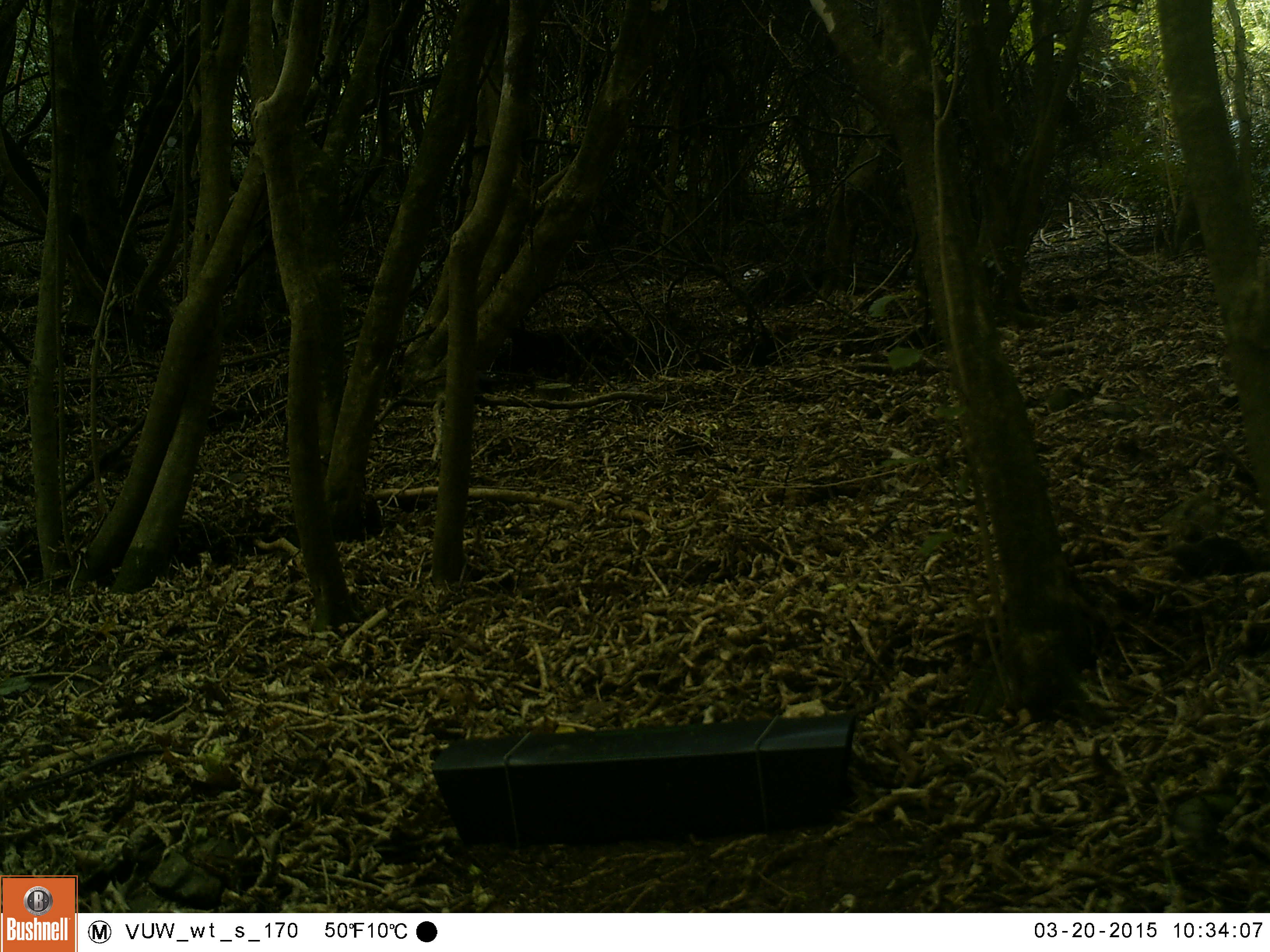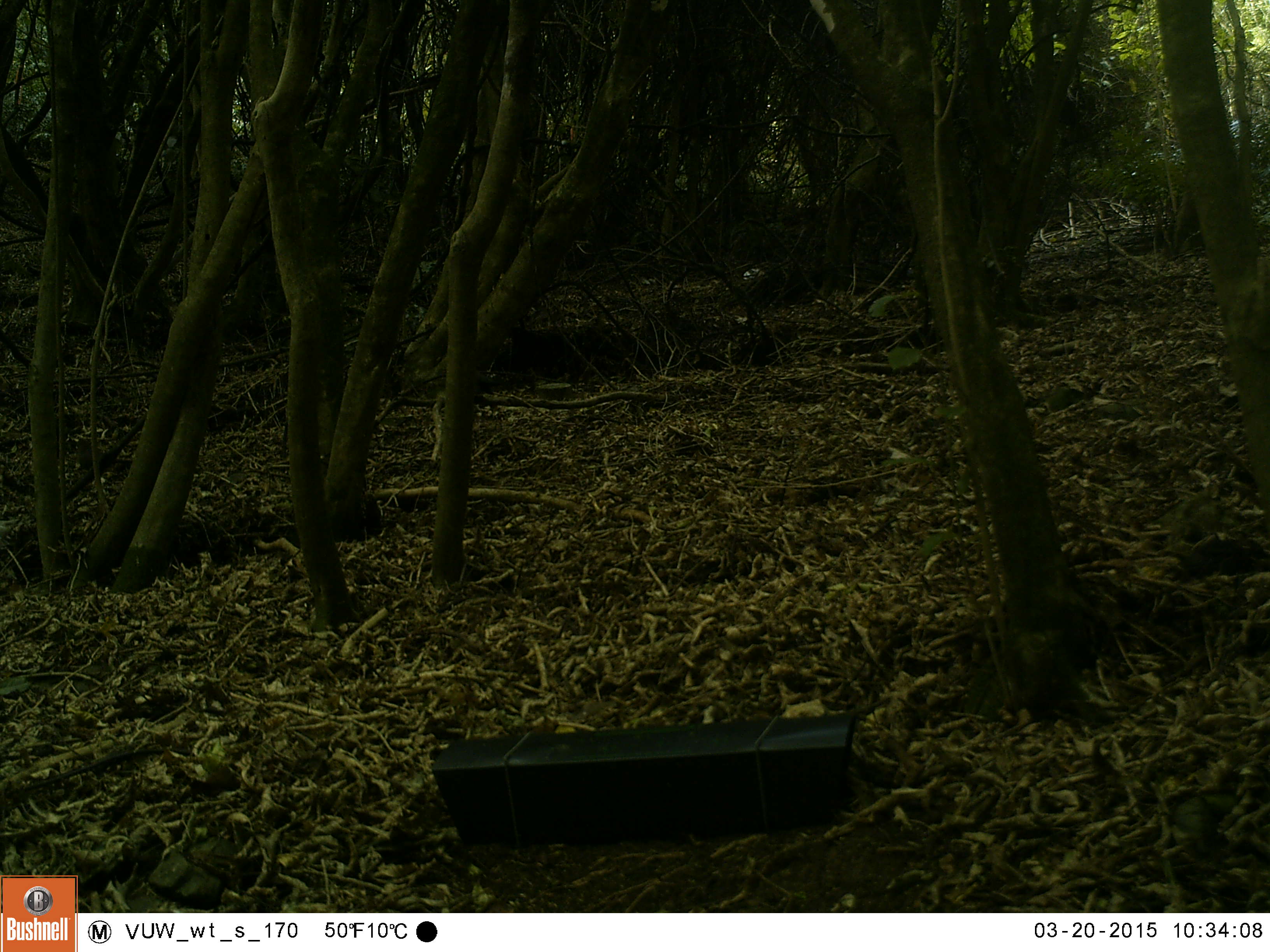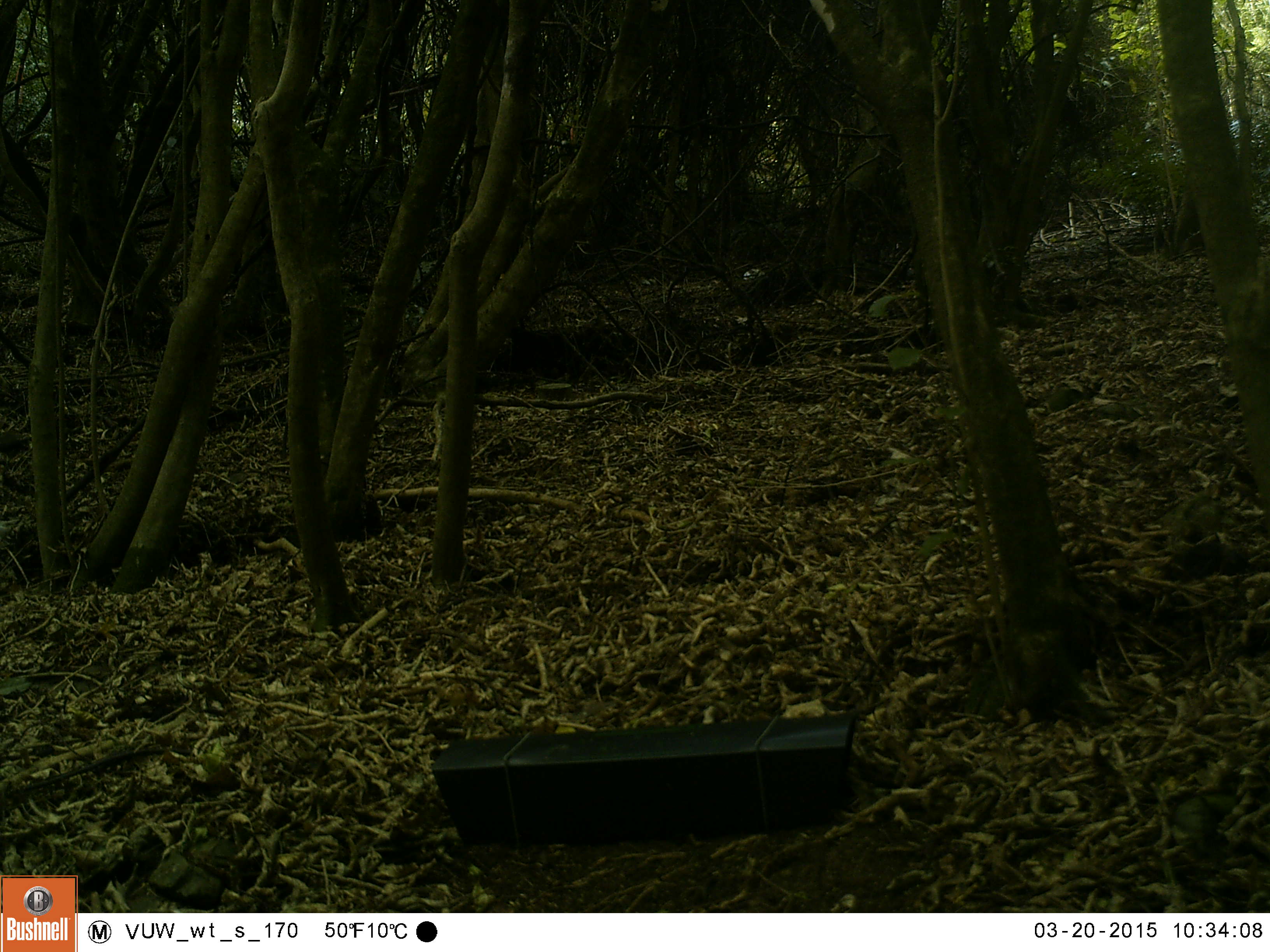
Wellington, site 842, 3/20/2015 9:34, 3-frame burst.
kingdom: Animalia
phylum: Chordata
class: Aves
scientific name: Aves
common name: bird